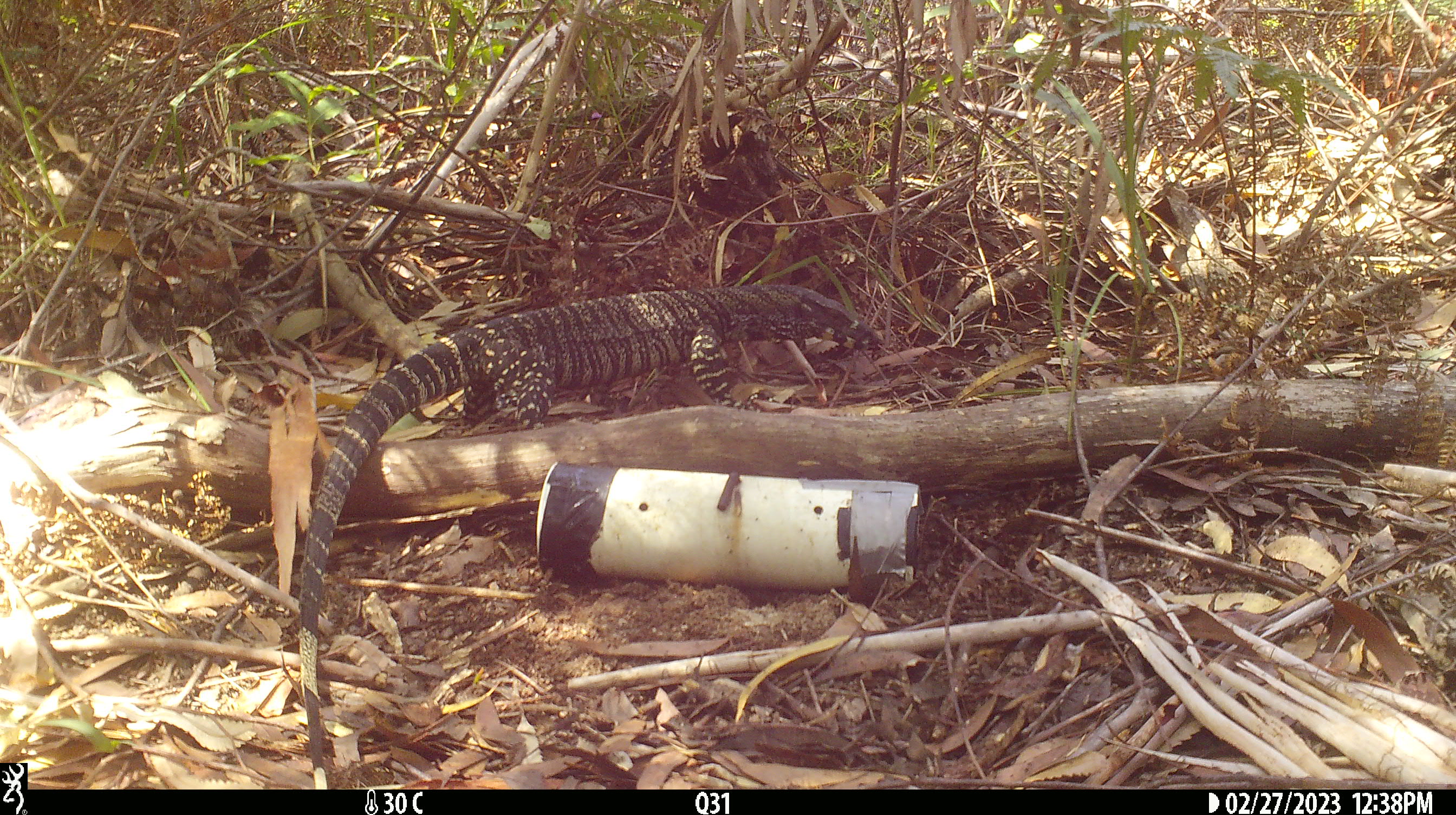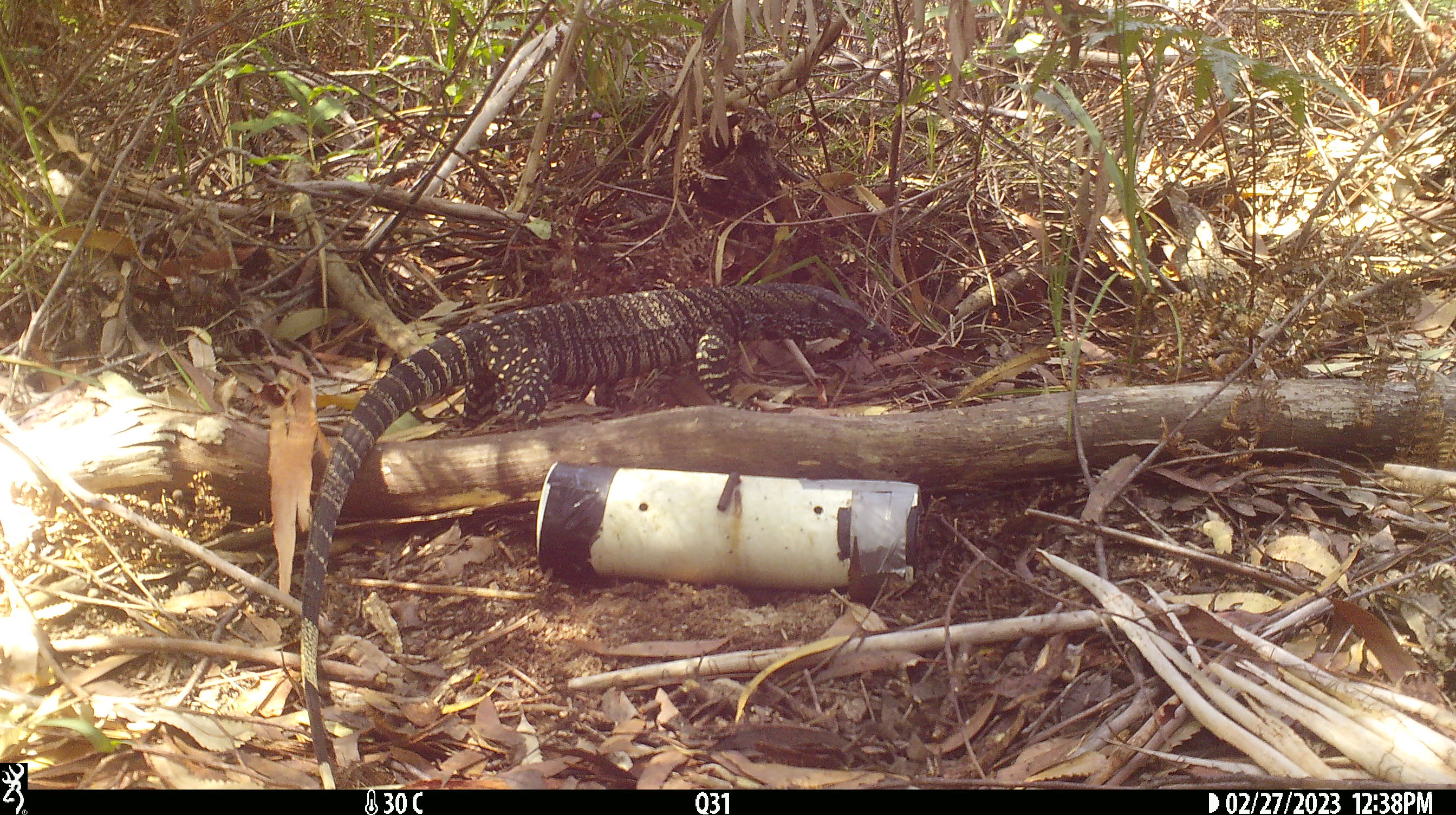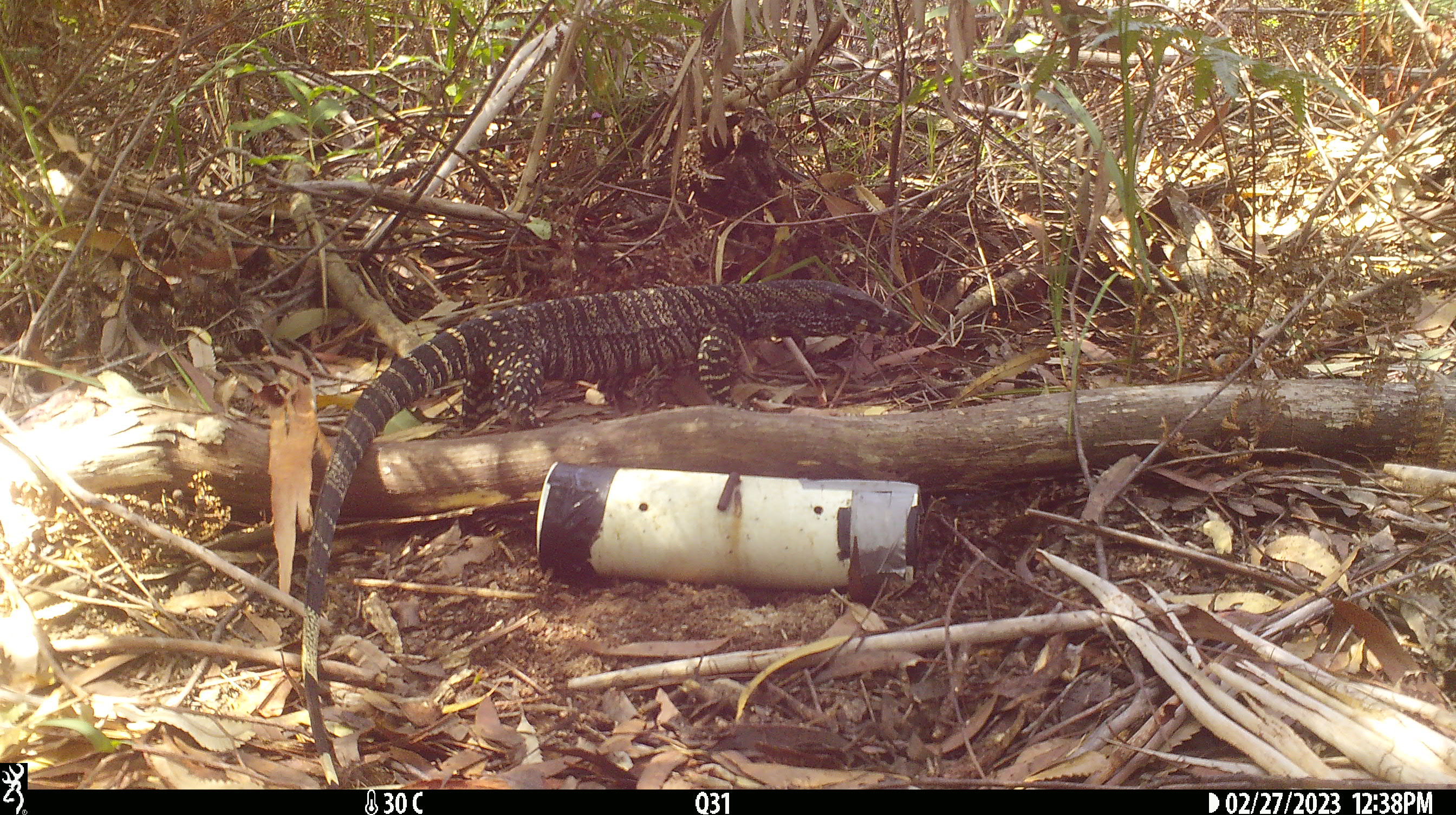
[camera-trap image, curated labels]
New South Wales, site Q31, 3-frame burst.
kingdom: Animalia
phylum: Chordata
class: Reptilia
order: Squamata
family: Varanidae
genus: Varanus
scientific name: Varanus varius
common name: lace monitor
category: goanna